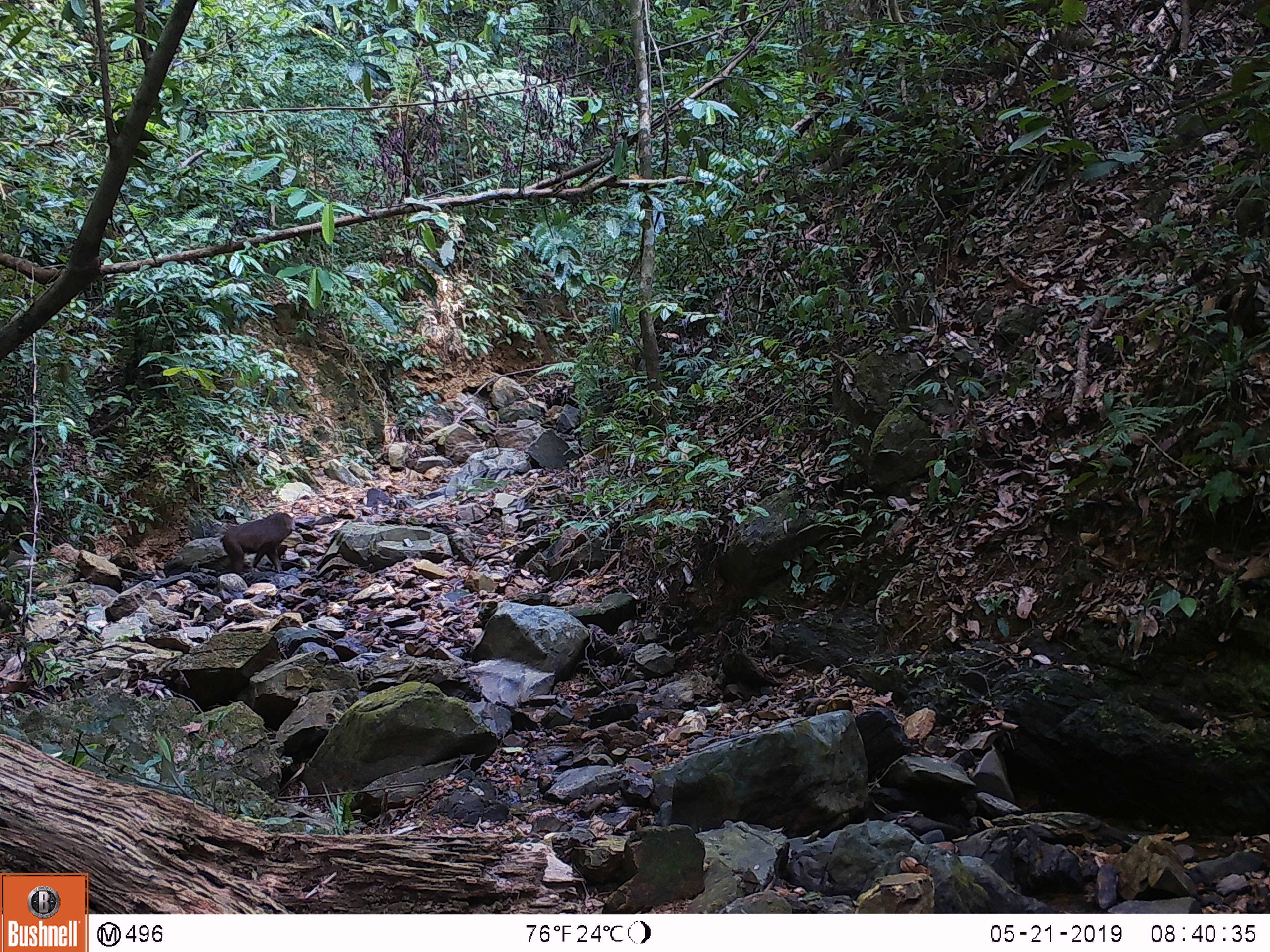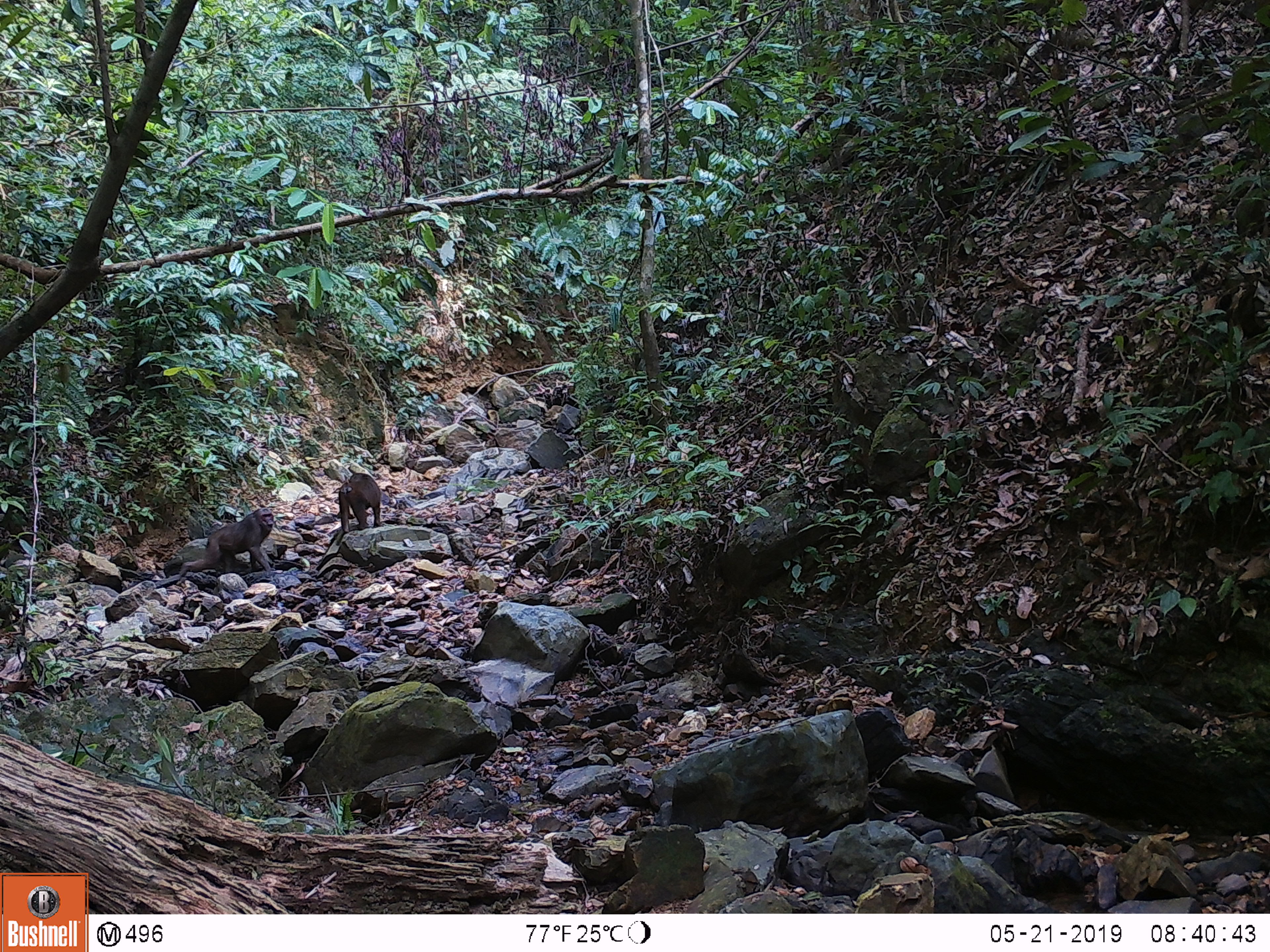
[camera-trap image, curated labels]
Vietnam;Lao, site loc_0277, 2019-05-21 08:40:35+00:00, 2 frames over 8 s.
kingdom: Animalia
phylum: Chordata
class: Mammalia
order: Primates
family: Cercopithecidae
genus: Macaca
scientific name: Macaca arctoides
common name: stump-tailed macaque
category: stump tailed macaque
Stump tailed macaque (stump-tailed macaque) (Macaca arctoides). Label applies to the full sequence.